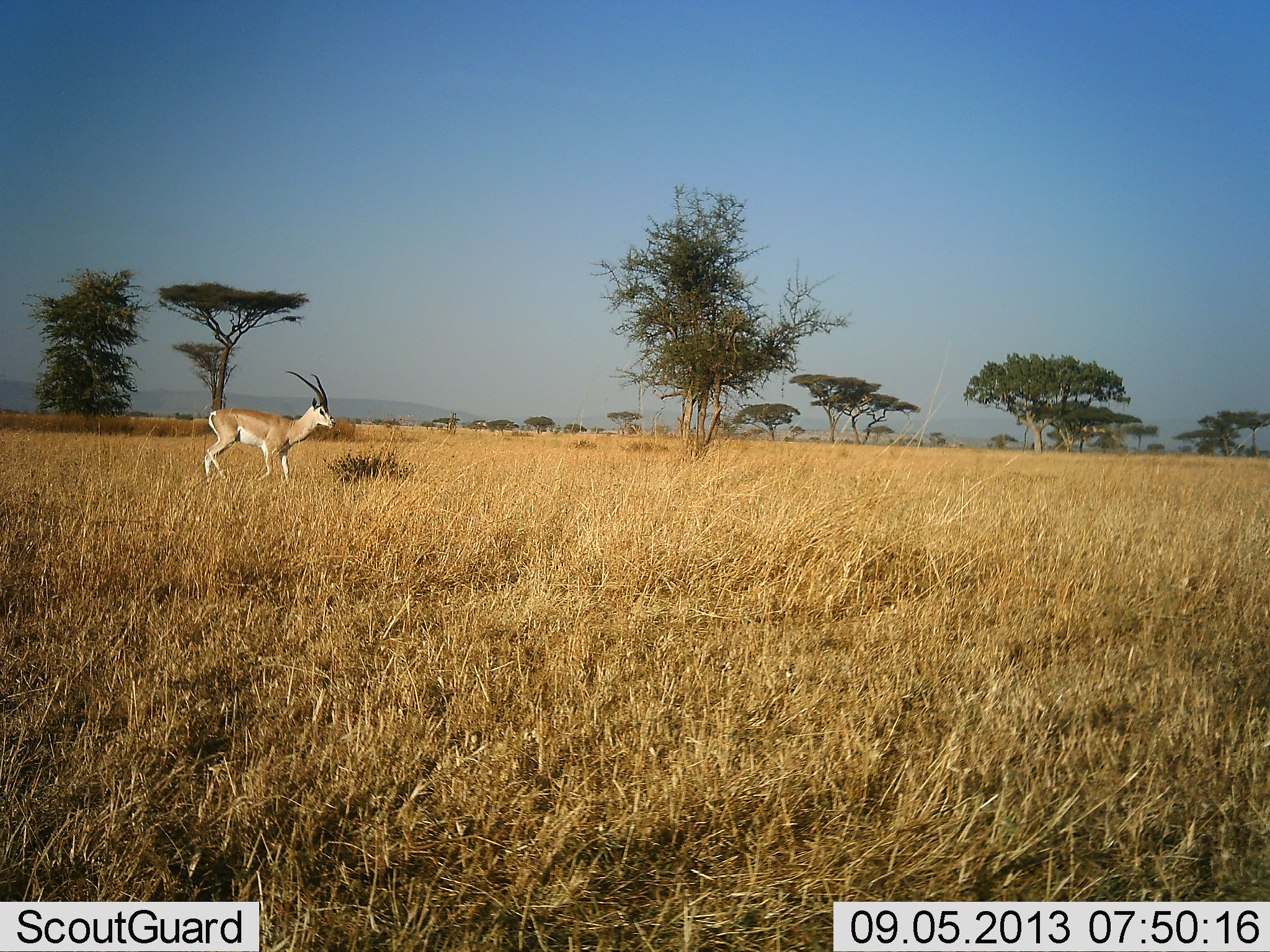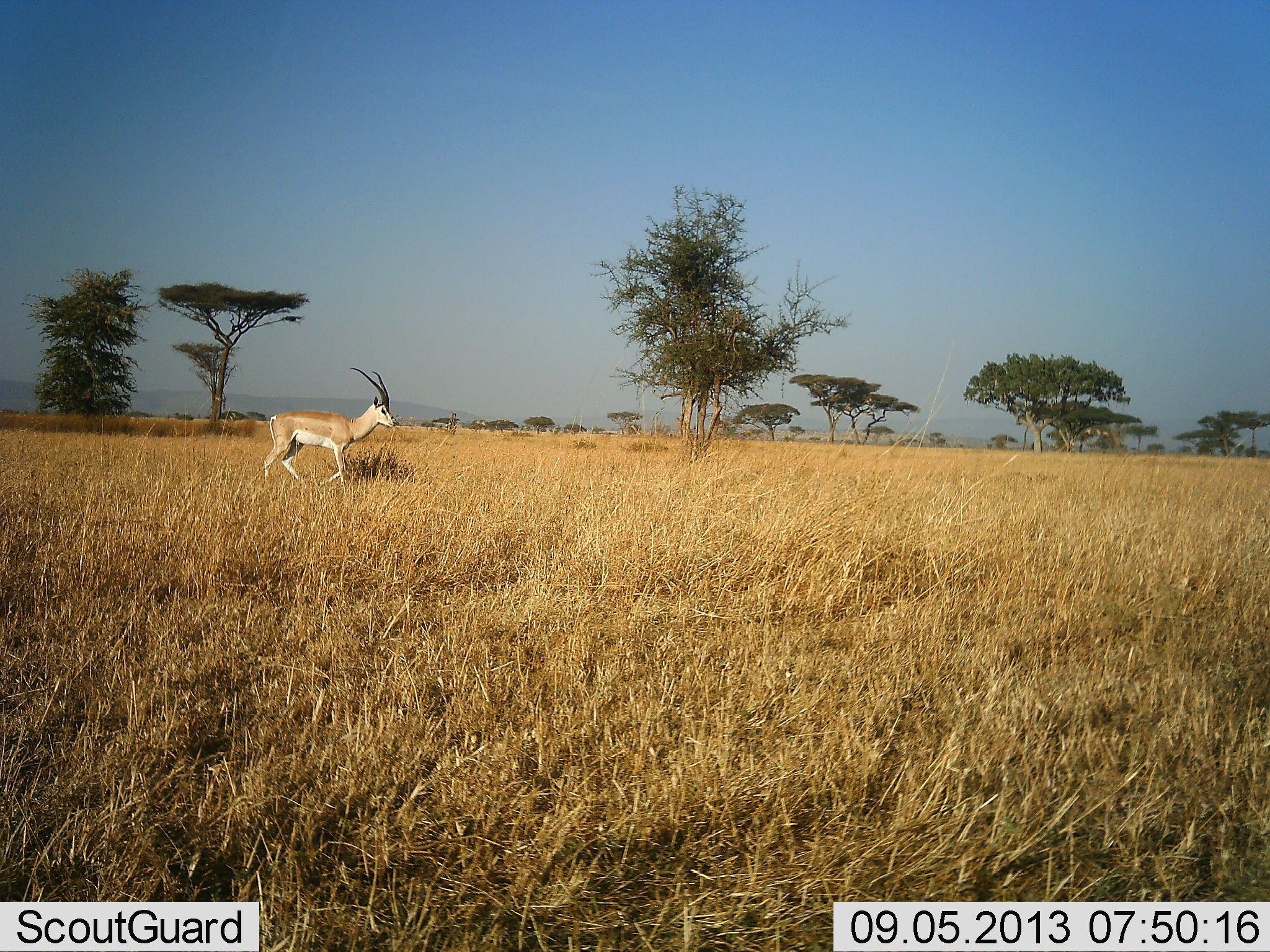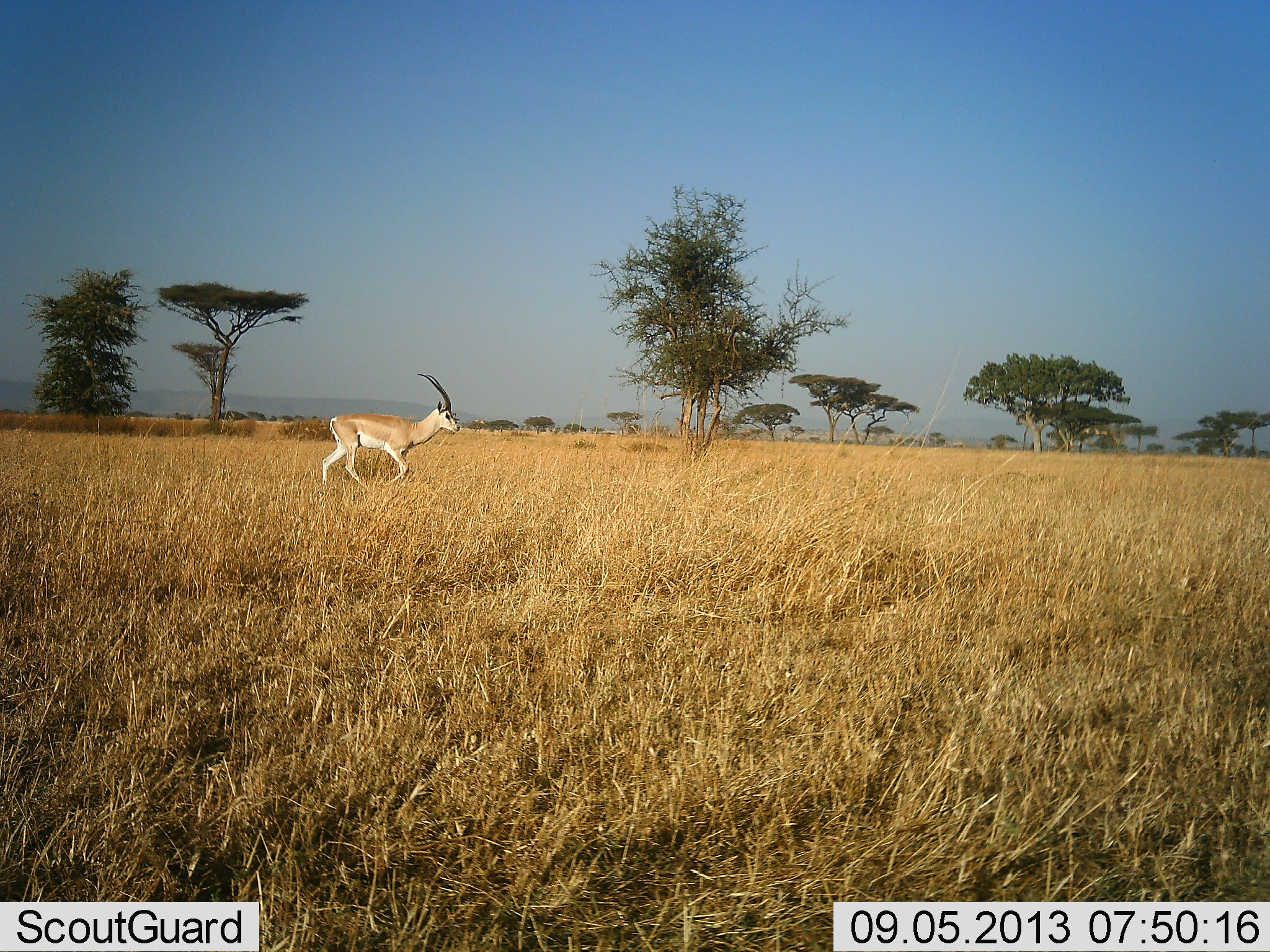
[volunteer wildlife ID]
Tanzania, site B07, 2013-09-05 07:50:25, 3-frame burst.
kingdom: Animalia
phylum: Chordata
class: Mammalia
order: Artiodactyla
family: Bovidae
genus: Nanger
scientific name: Nanger granti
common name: grant's gazelle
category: gazellegrants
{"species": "gazellegrants (grant's gazelle) (Nanger granti)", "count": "1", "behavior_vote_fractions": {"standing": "10%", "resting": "0%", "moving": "90%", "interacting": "0%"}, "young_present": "0%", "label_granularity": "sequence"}